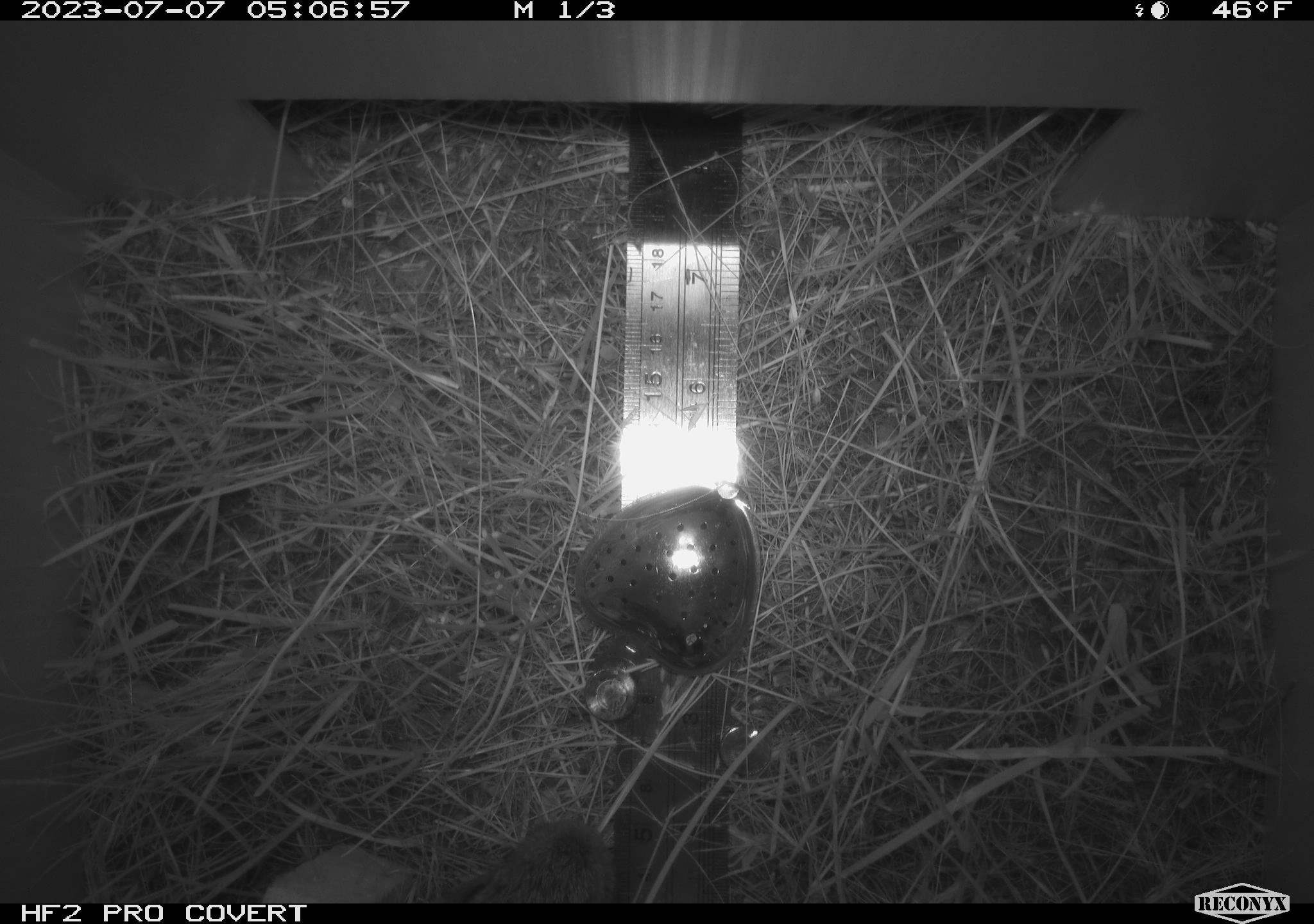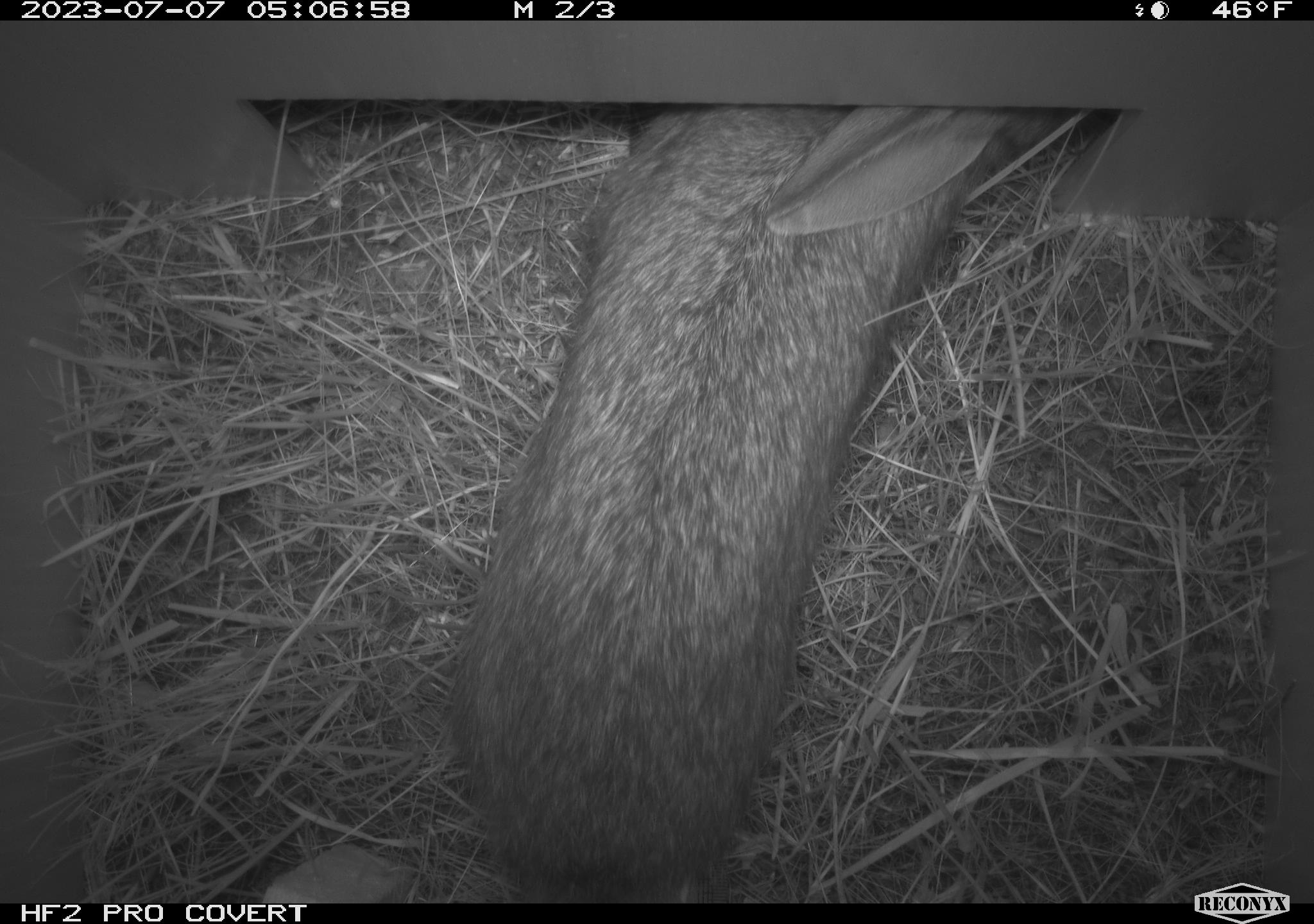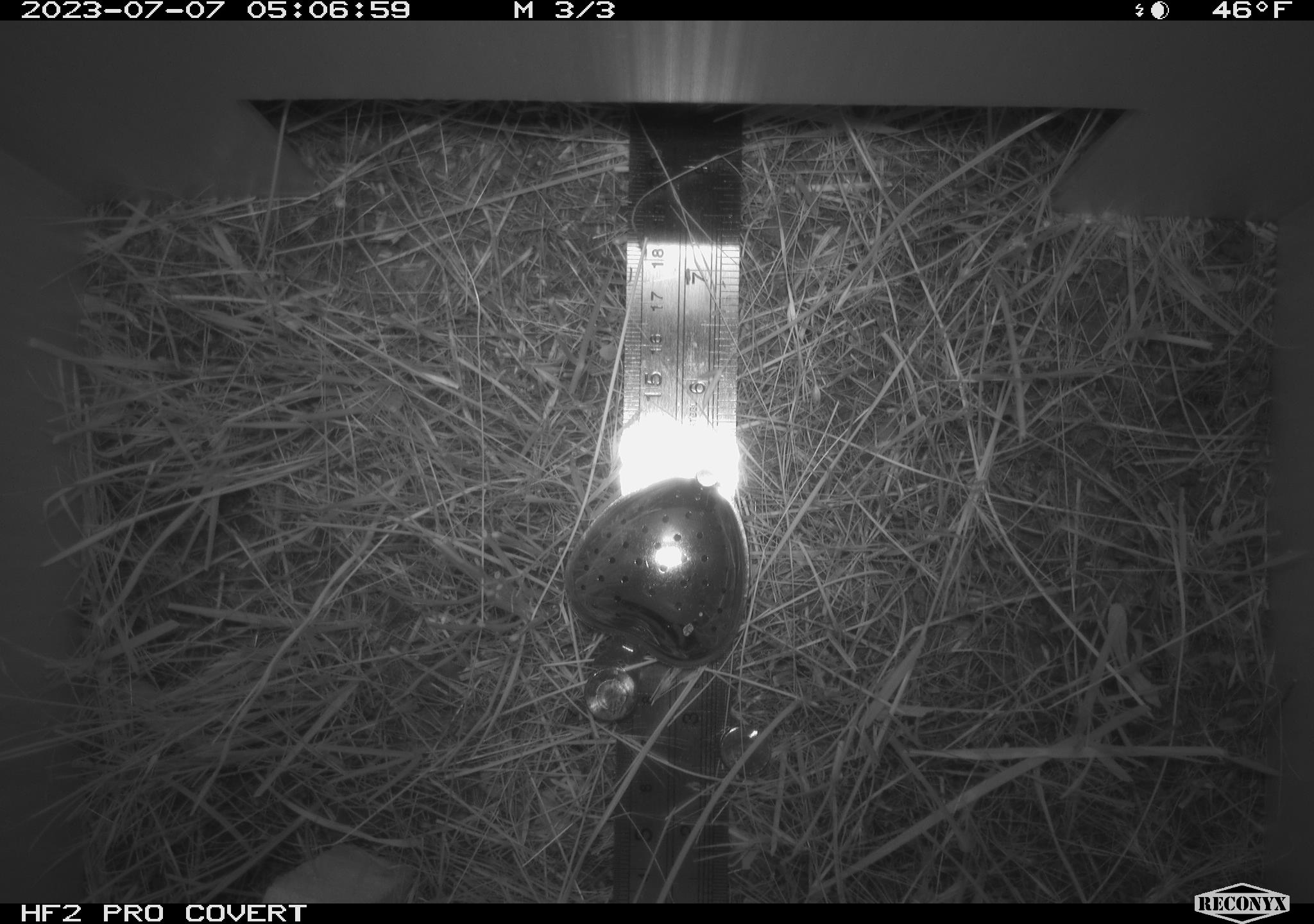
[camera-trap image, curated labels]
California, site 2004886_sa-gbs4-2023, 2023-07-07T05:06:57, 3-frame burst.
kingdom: Animalia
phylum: Chordata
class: Mammalia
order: Lagomorpha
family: Leporidae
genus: Sylvilagus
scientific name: Sylvilagus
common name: cottontail rabbits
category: sylvilagus species